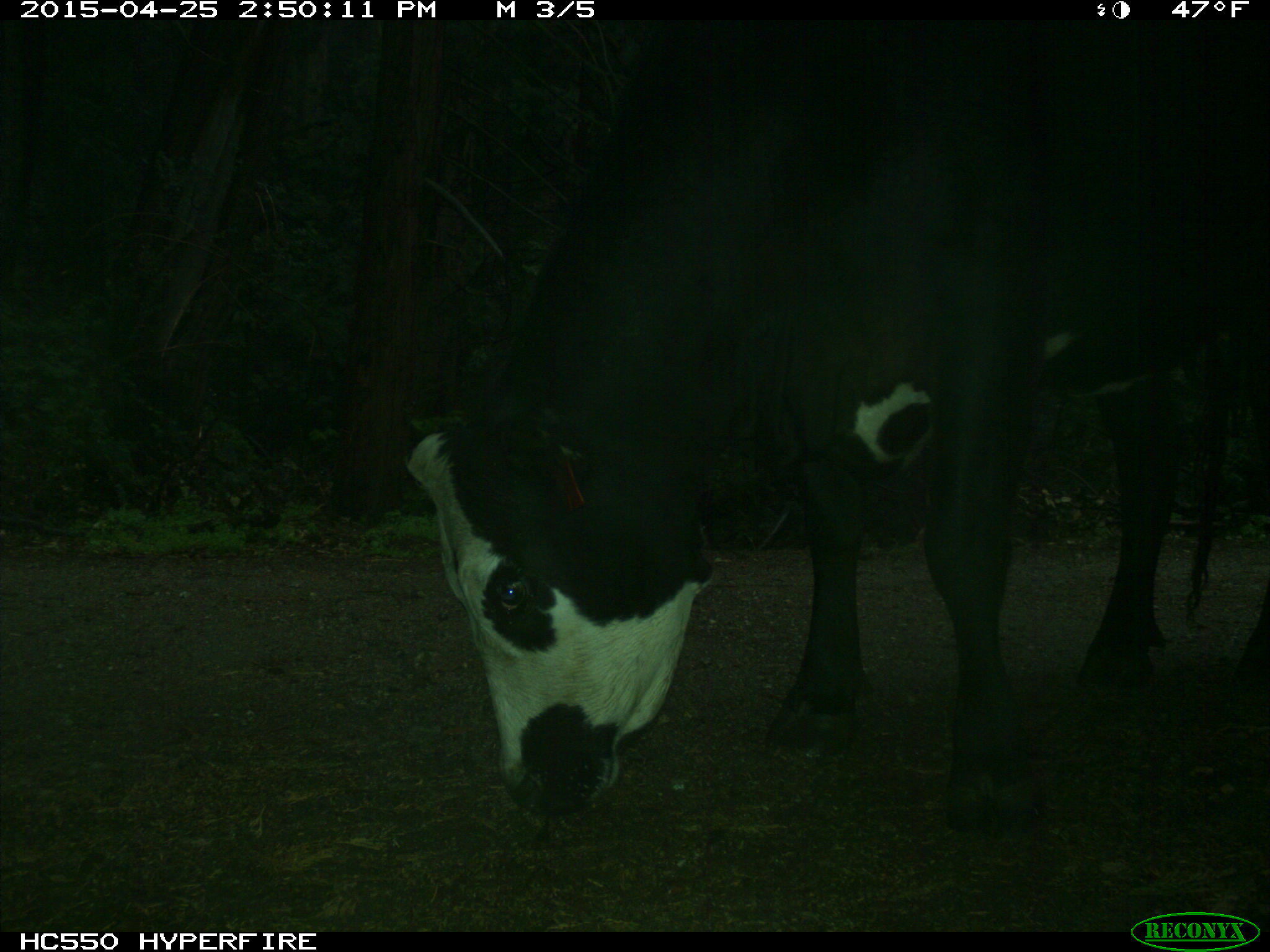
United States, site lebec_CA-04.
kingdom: Animalia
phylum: Chordata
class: Mammalia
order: Artiodactyla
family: Bovidae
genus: Bos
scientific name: Bos taurus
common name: domestic cow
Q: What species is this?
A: Bos taurus (domestic cow).